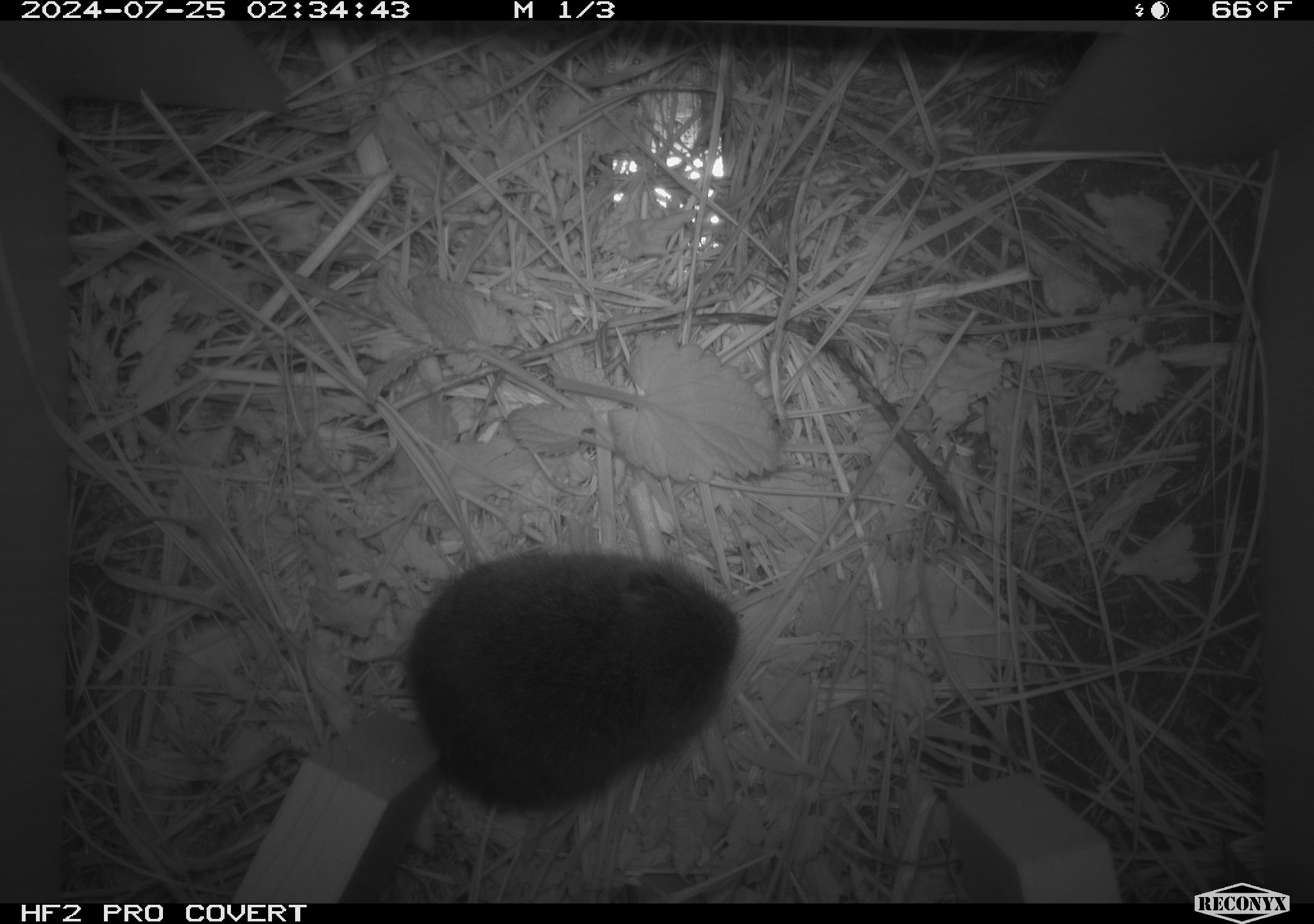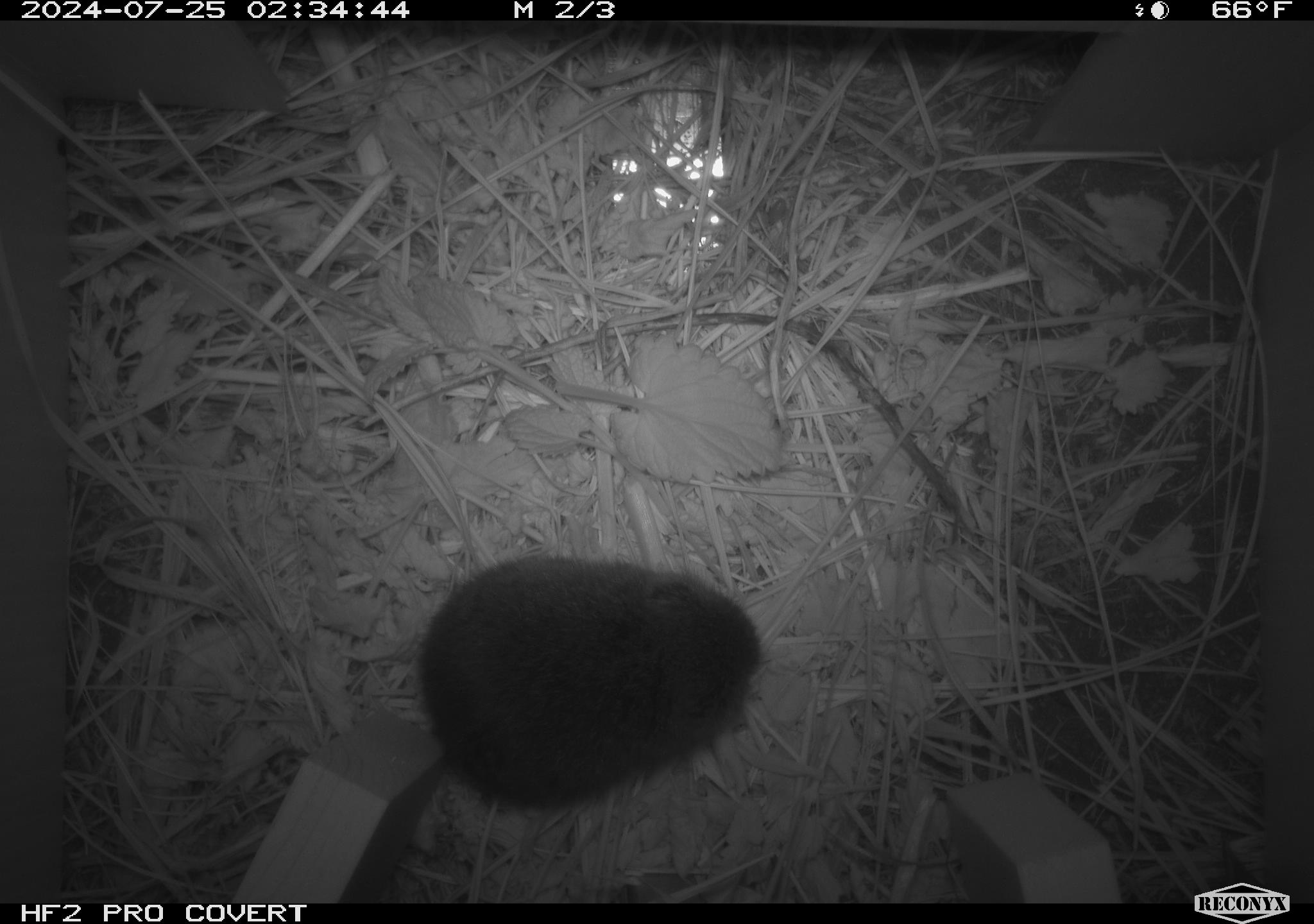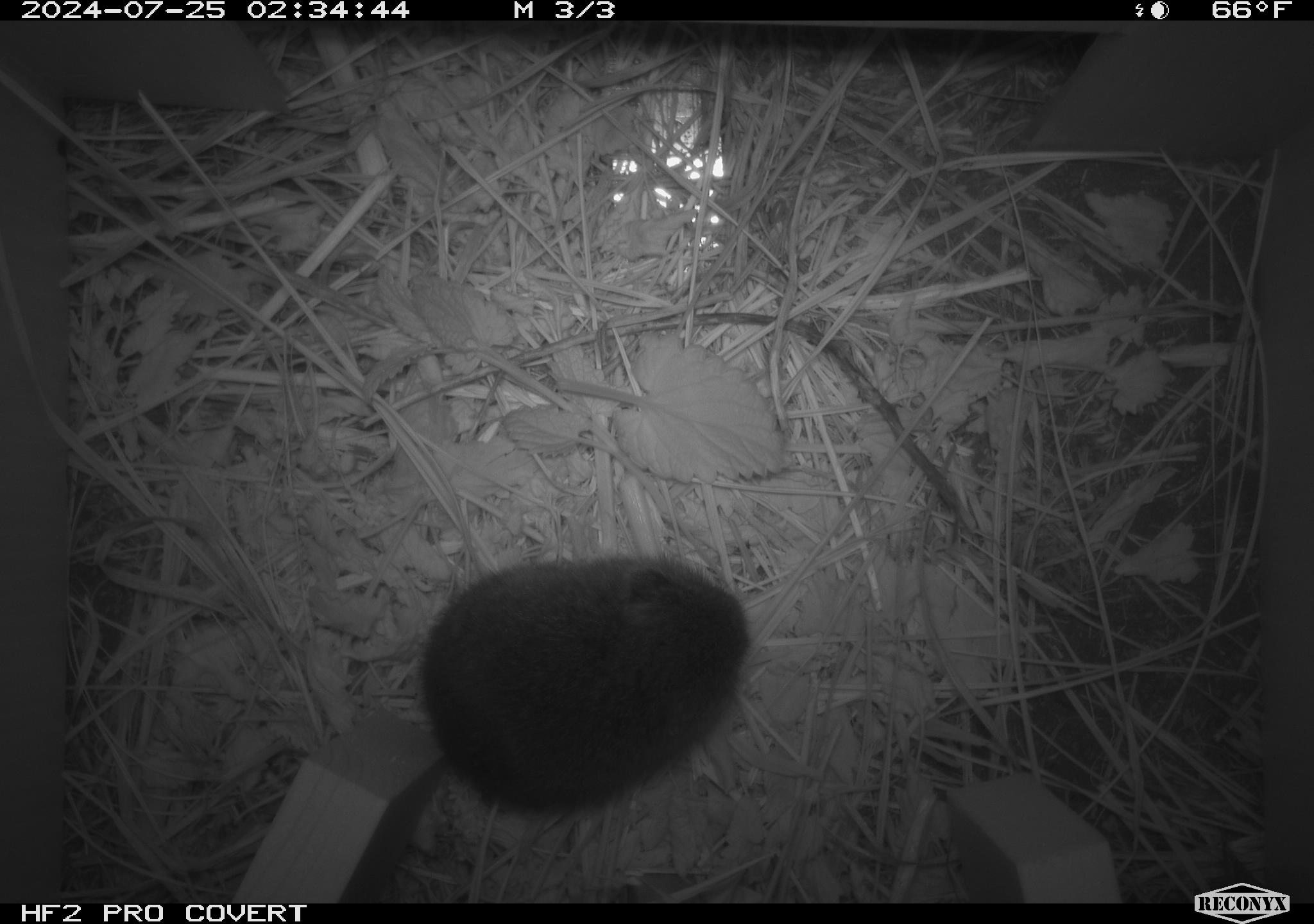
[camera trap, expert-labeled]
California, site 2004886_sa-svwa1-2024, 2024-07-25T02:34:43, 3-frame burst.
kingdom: Animalia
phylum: Chordata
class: Mammalia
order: Rodentia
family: Cricetidae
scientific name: Arvicolinae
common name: voles, lemmings, and muskrats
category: arvicolinae subfamily